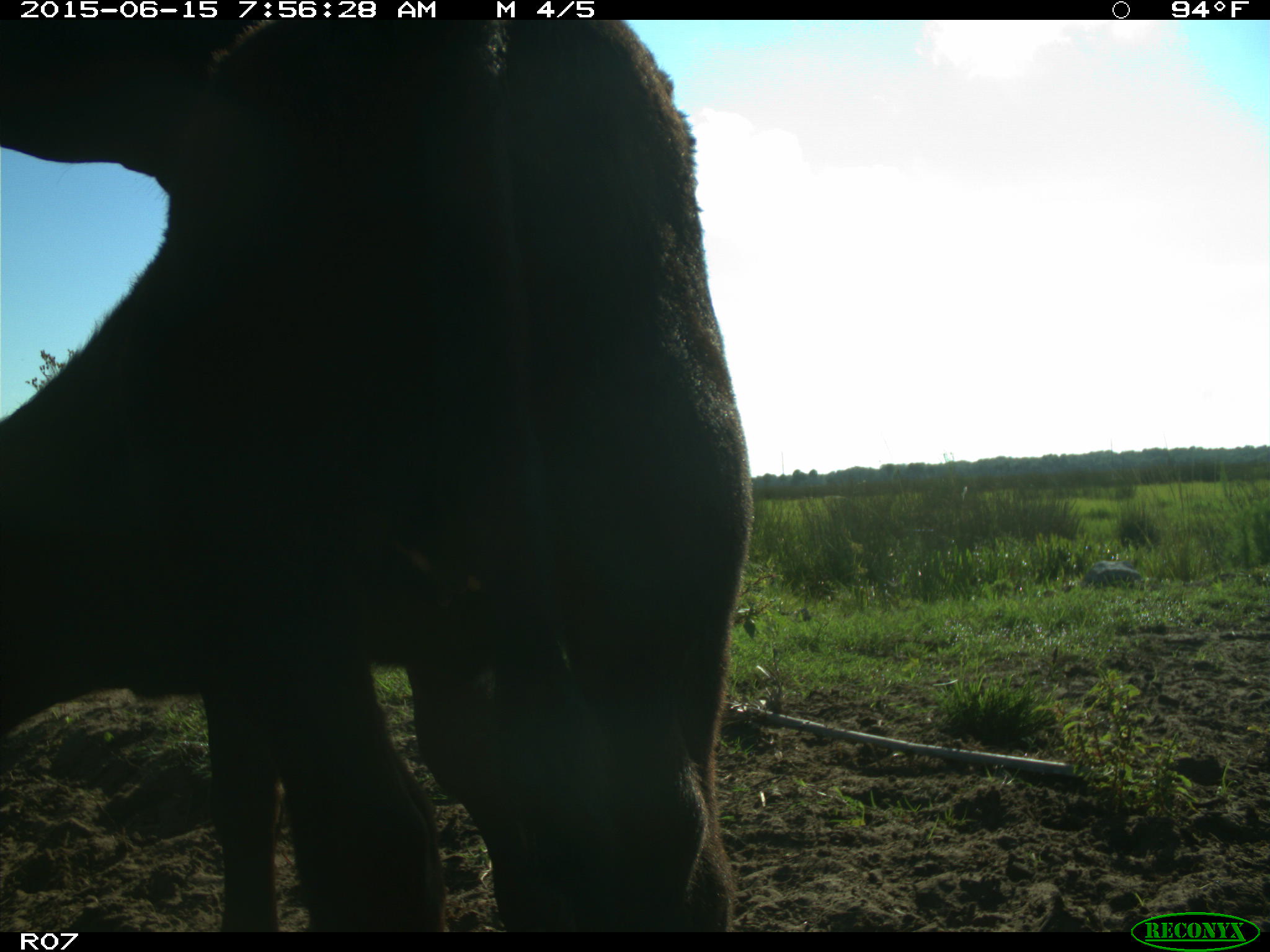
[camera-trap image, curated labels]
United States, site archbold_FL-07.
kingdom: Animalia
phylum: Chordata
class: Mammalia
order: Artiodactyla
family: Bovidae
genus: Bos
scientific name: Bos taurus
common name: domestic cow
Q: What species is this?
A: Bos taurus (domestic cow).